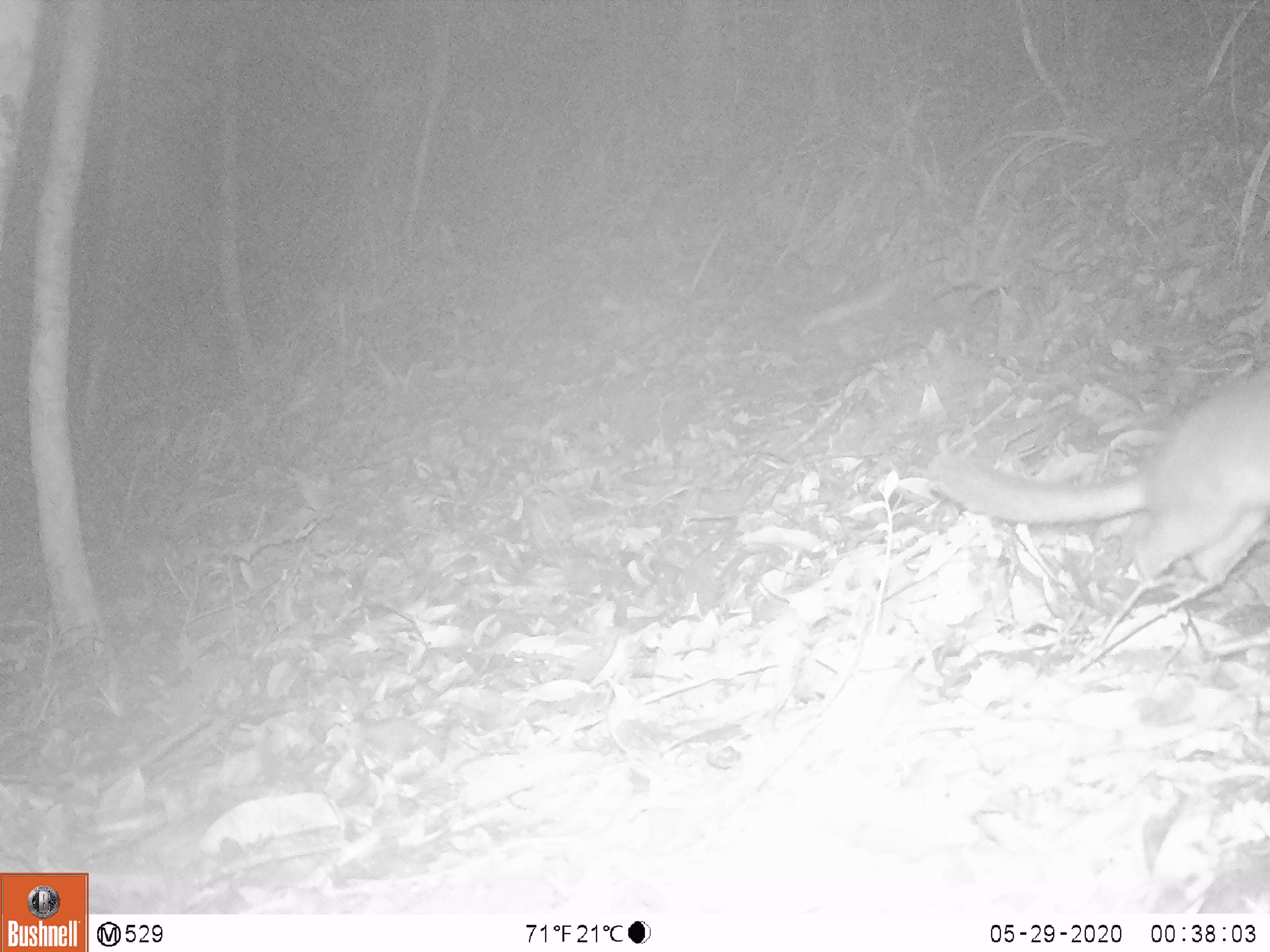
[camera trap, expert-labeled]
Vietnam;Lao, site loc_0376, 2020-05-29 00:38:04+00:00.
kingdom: Animalia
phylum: Chordata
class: Mammalia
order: Carnivora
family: Mustelidae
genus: Melogale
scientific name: Melogale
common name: ferret badger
Ferret badger (Melogale). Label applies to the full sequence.